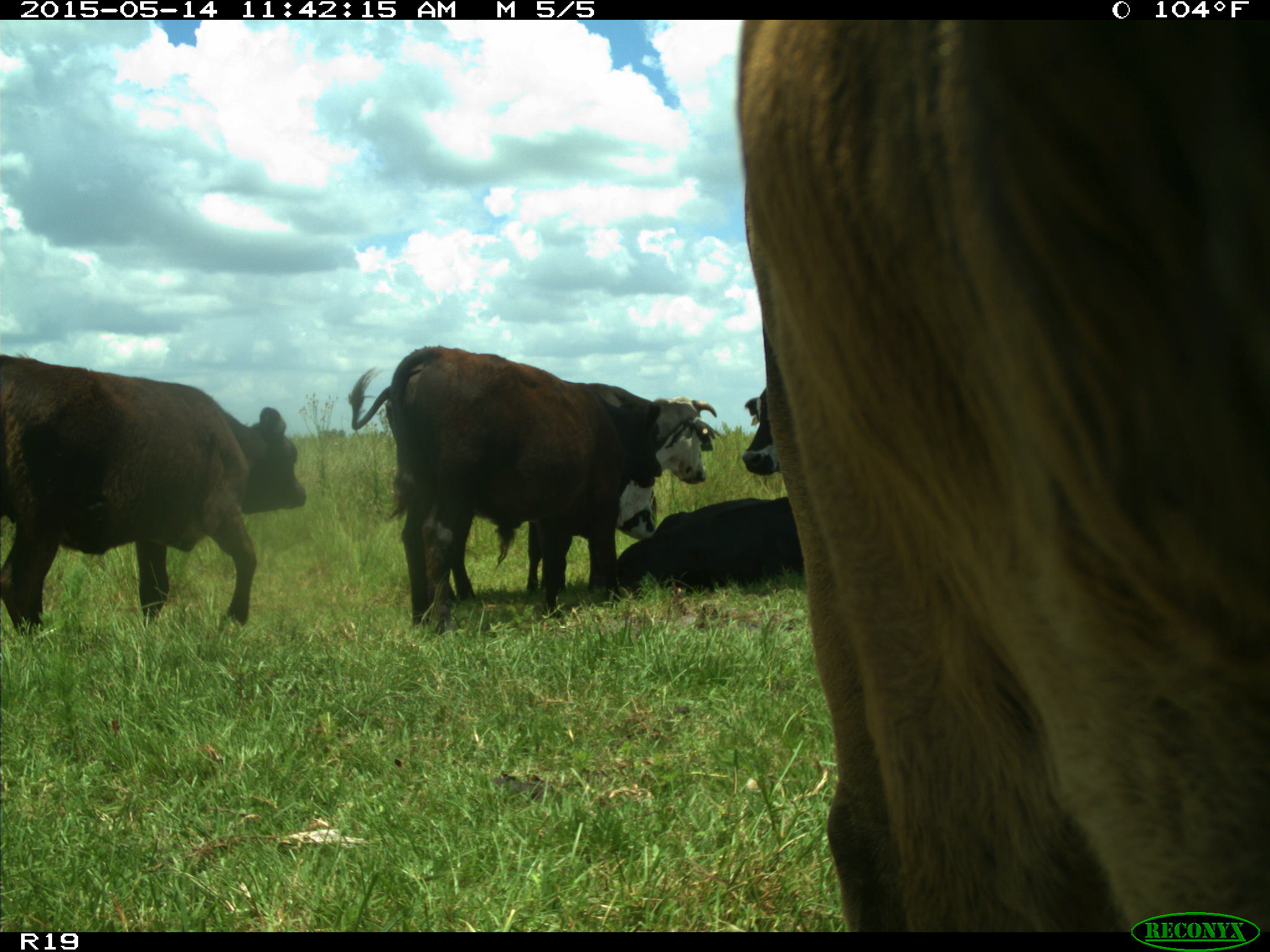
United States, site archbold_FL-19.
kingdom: Animalia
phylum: Chordata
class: Mammalia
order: Artiodactyla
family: Bovidae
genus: Bos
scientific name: Bos taurus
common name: domestic cow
Bos taurus (domestic cow).